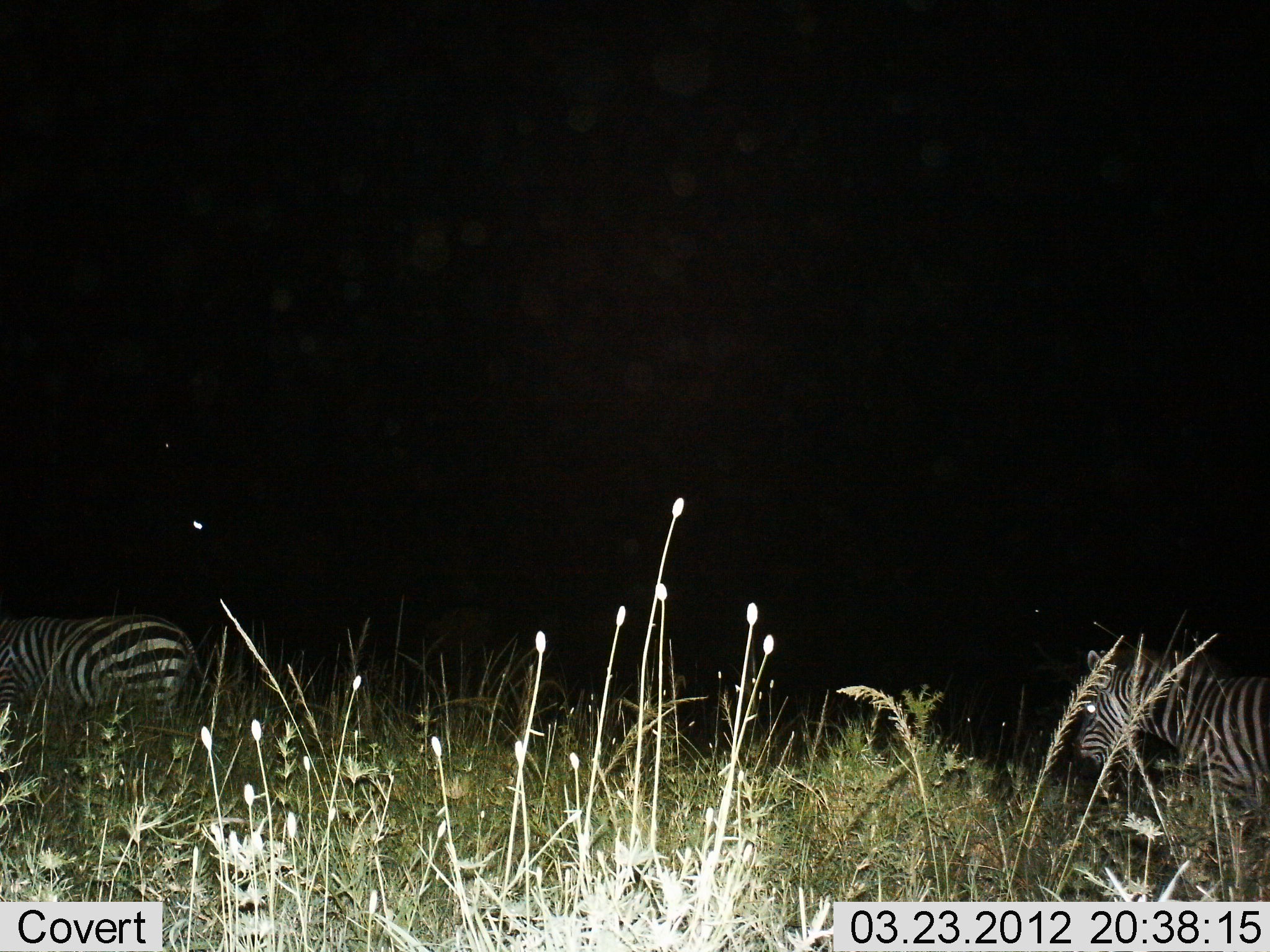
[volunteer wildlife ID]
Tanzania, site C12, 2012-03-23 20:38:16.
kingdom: Animalia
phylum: Chordata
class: Mammalia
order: Perissodactyla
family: Equidae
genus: Equus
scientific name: Equus quagga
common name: plains zebra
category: zebra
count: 2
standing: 34%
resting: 0%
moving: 63%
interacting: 0%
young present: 0%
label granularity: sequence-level